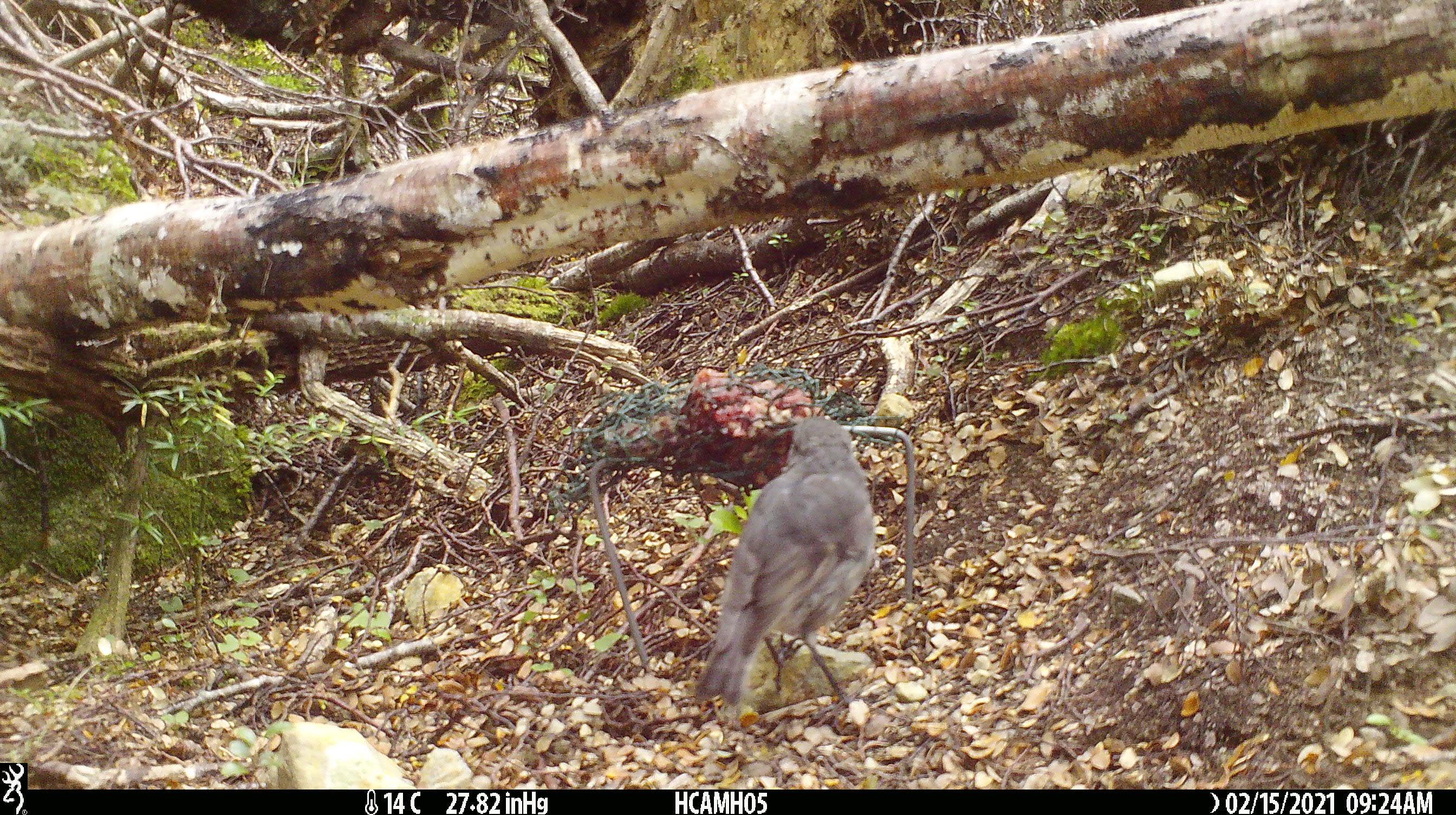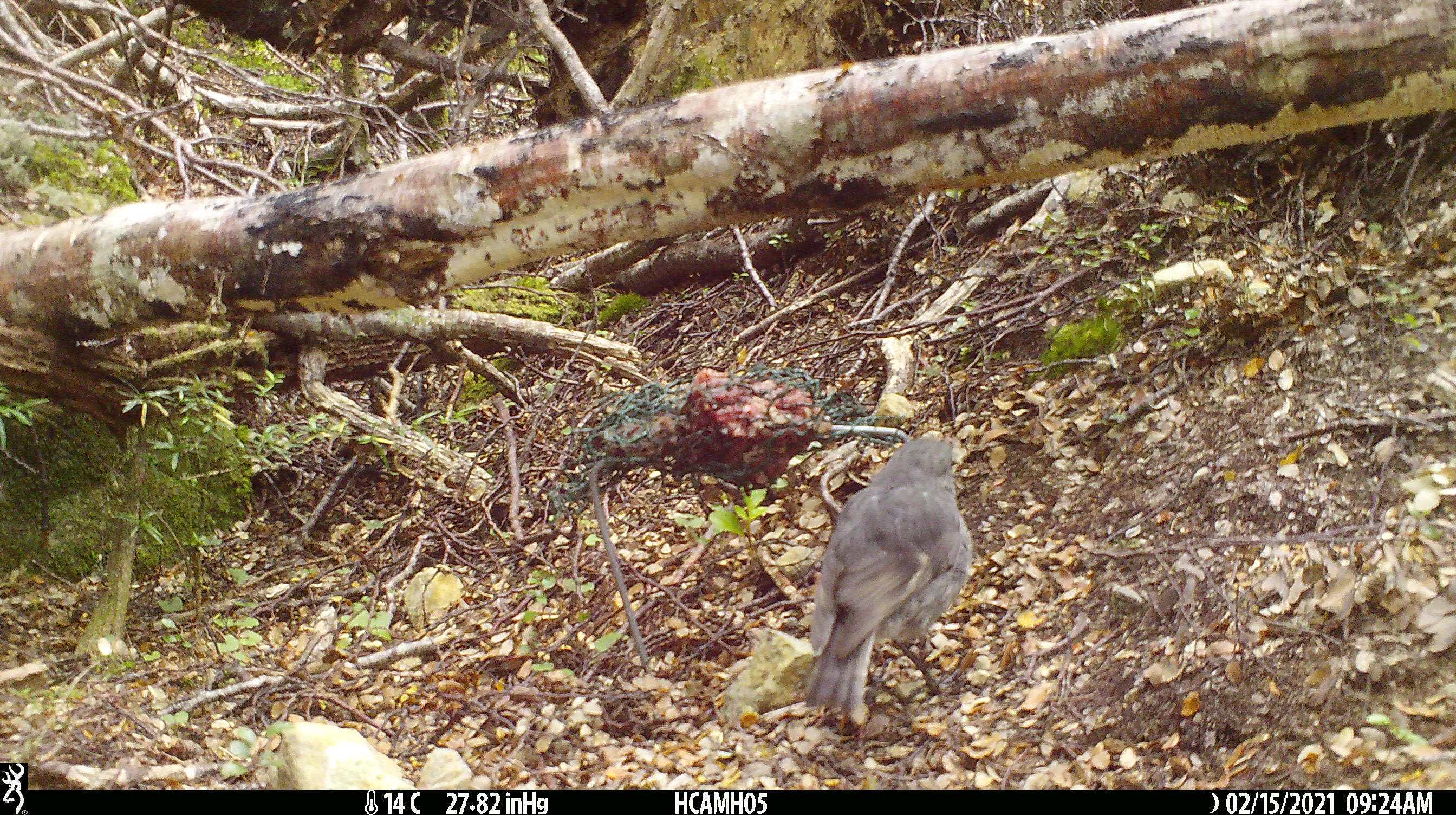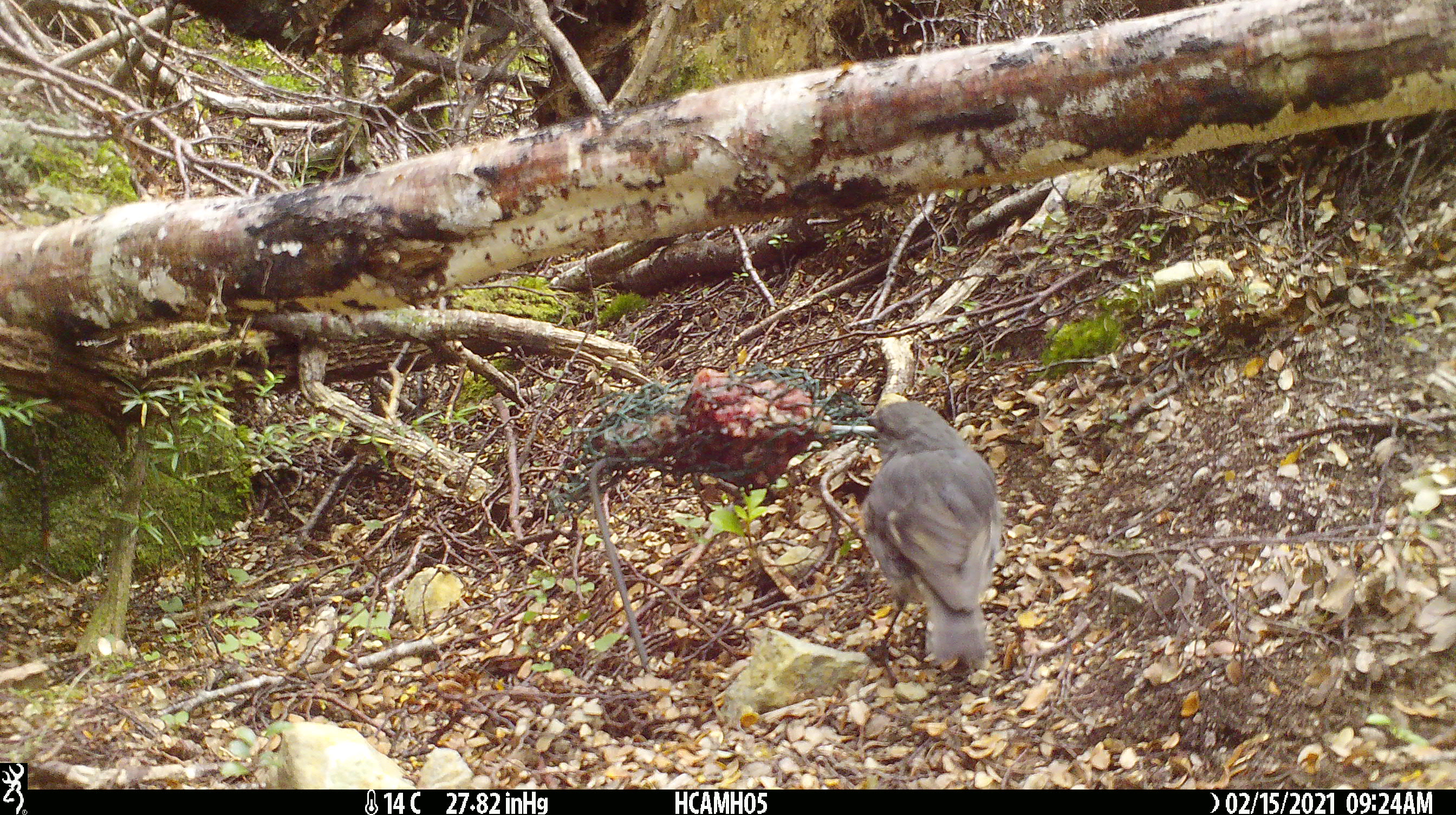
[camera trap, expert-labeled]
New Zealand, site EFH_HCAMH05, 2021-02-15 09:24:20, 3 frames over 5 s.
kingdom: Animalia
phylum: Chordata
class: Aves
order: Passeriformes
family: Petroicidae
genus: Petroica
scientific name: Petroica australis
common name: new zealand robin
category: robin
Robin (new zealand robin) (Petroica australis).